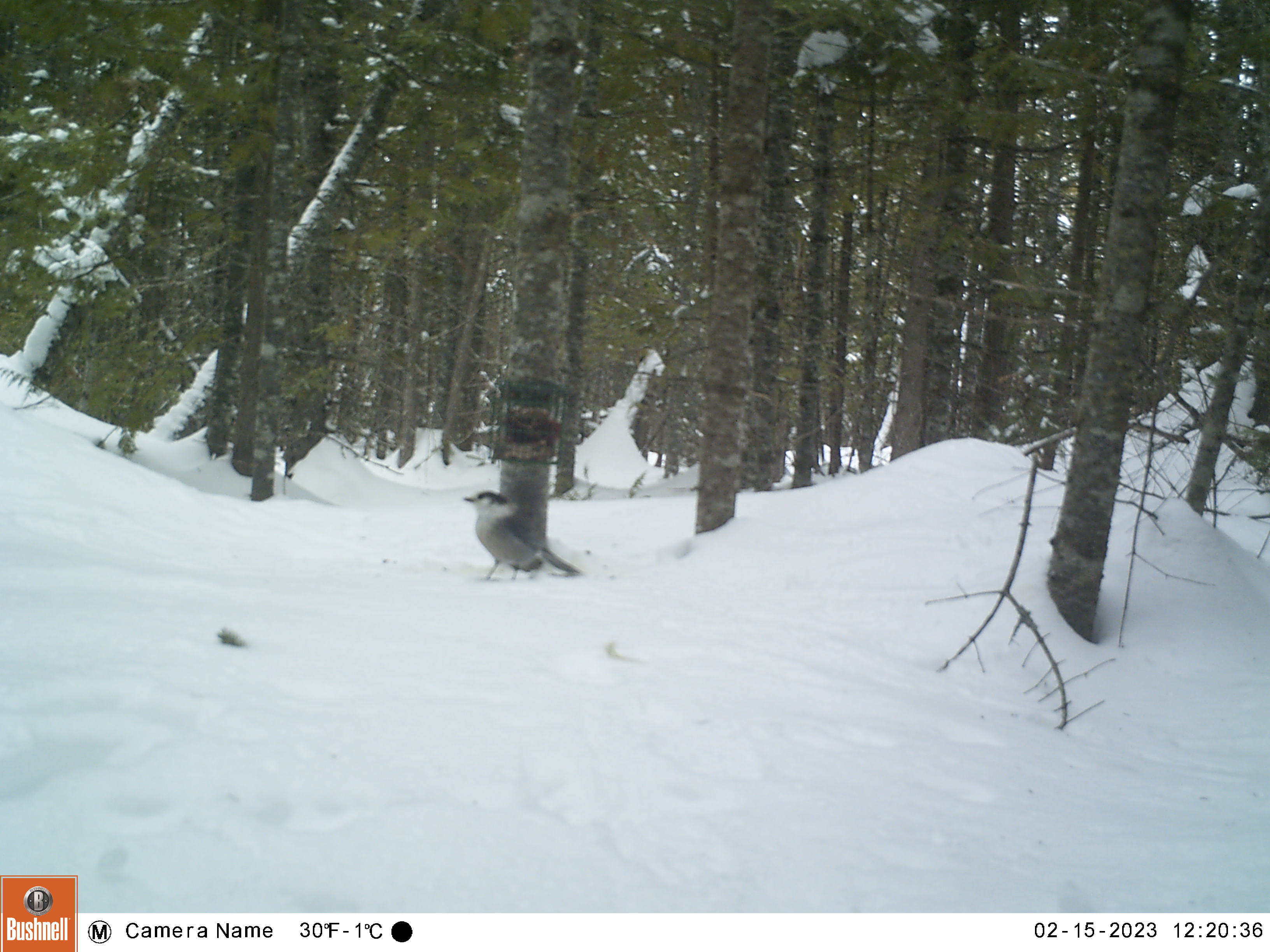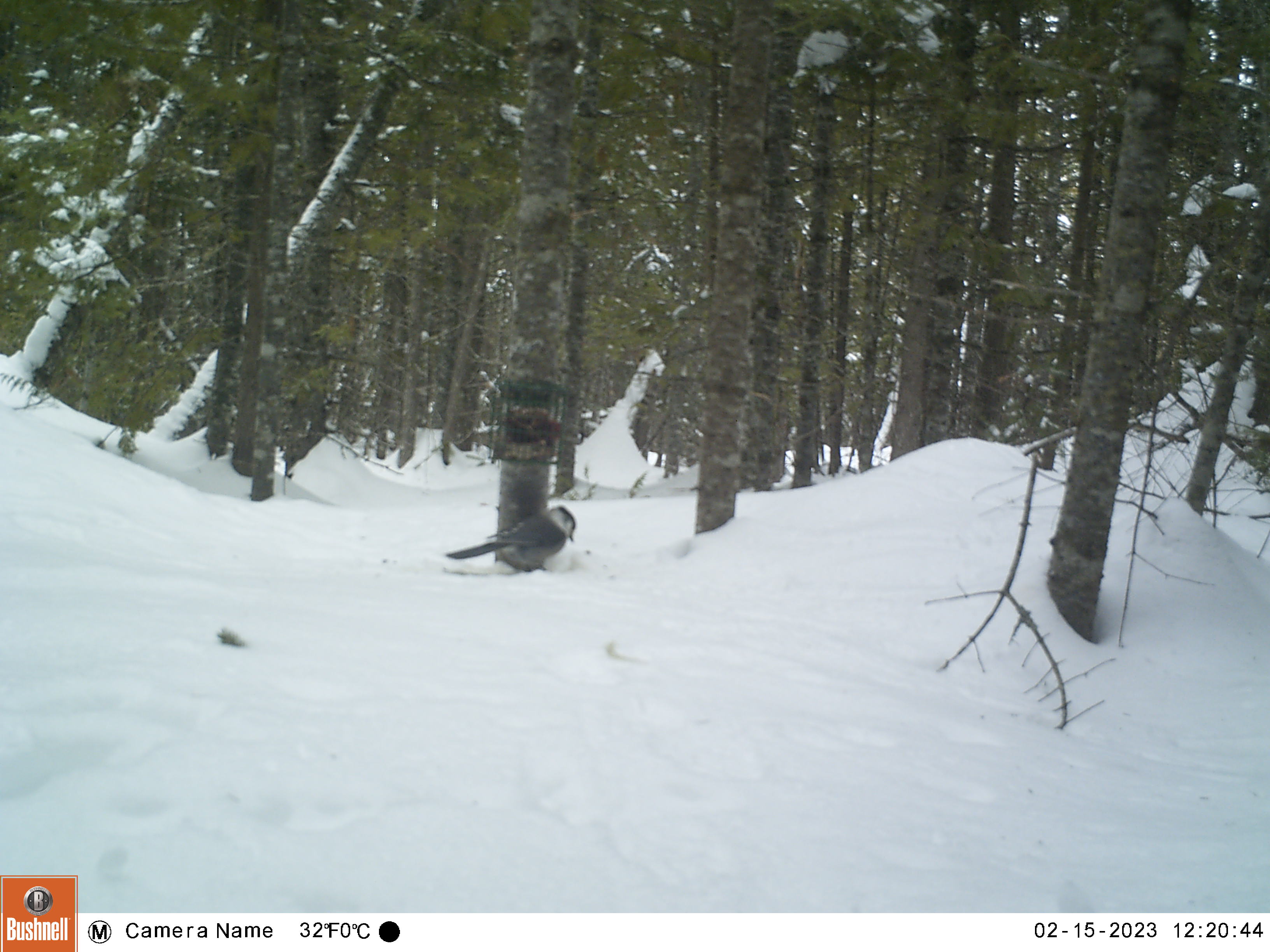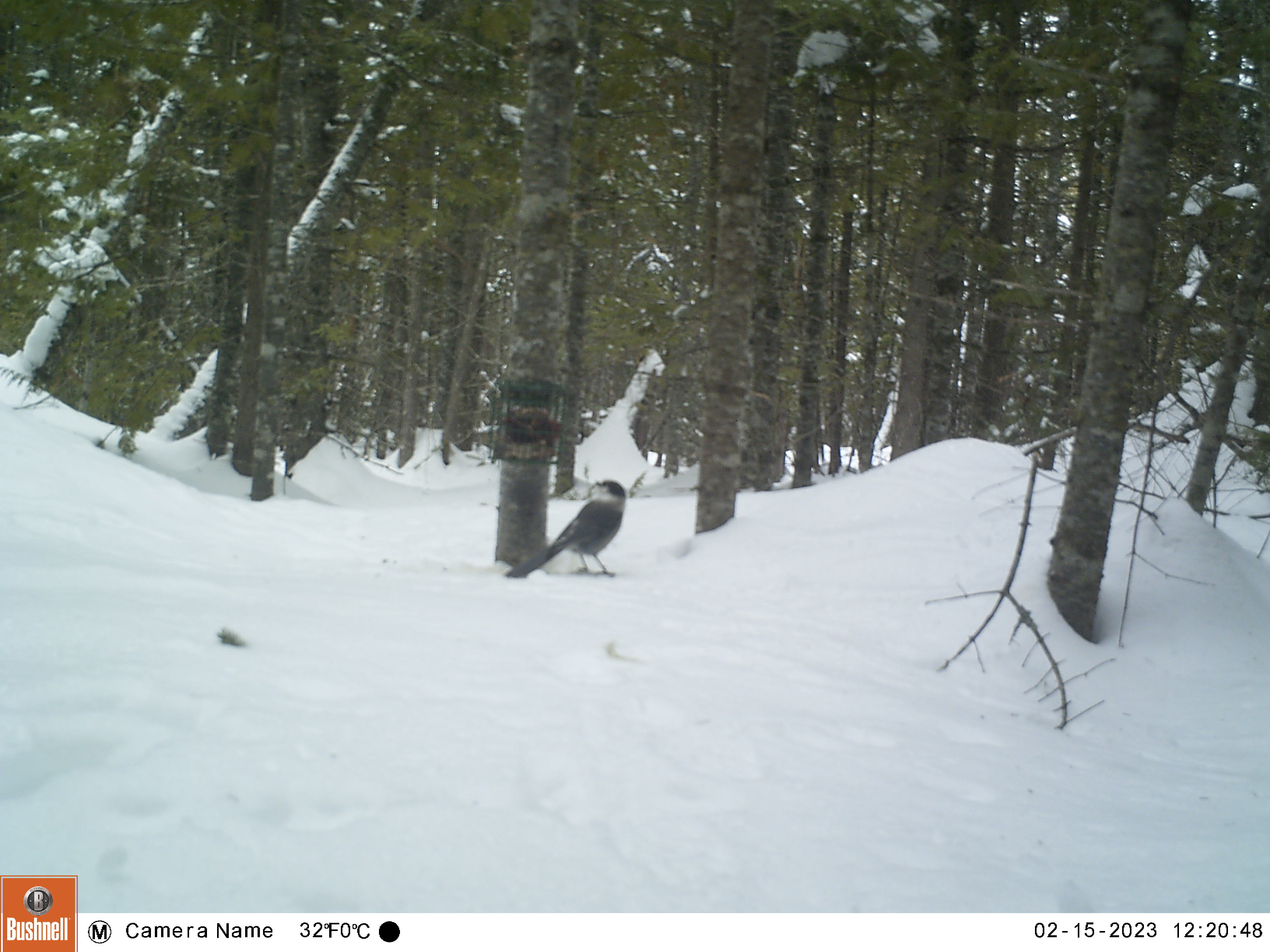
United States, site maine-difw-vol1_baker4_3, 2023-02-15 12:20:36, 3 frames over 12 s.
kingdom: Animalia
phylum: Chordata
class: Aves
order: Passeriformes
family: Corvidae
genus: Perisoreus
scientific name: Perisoreus canadensis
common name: canada jay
Canada jay (Perisoreus canadensis).